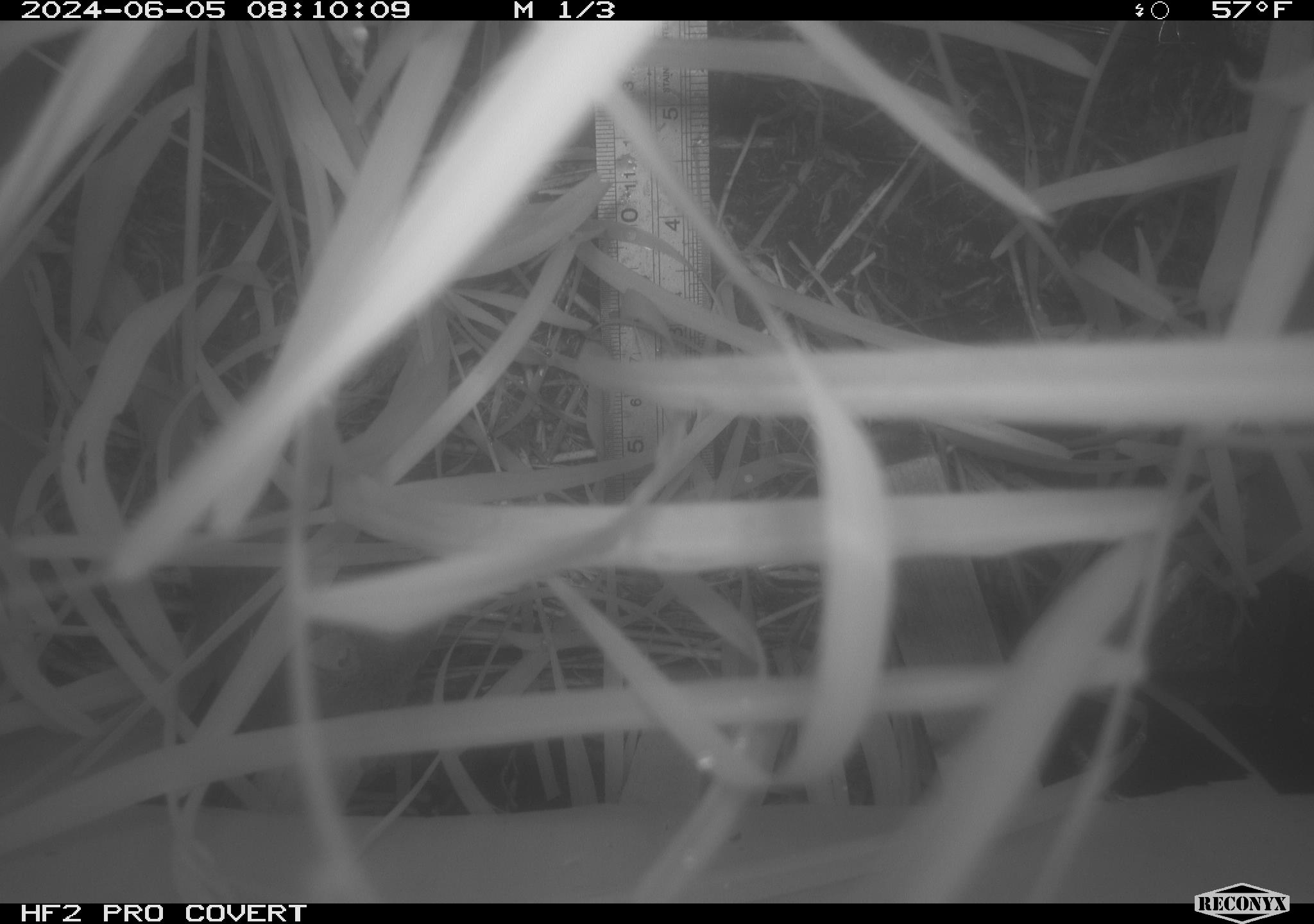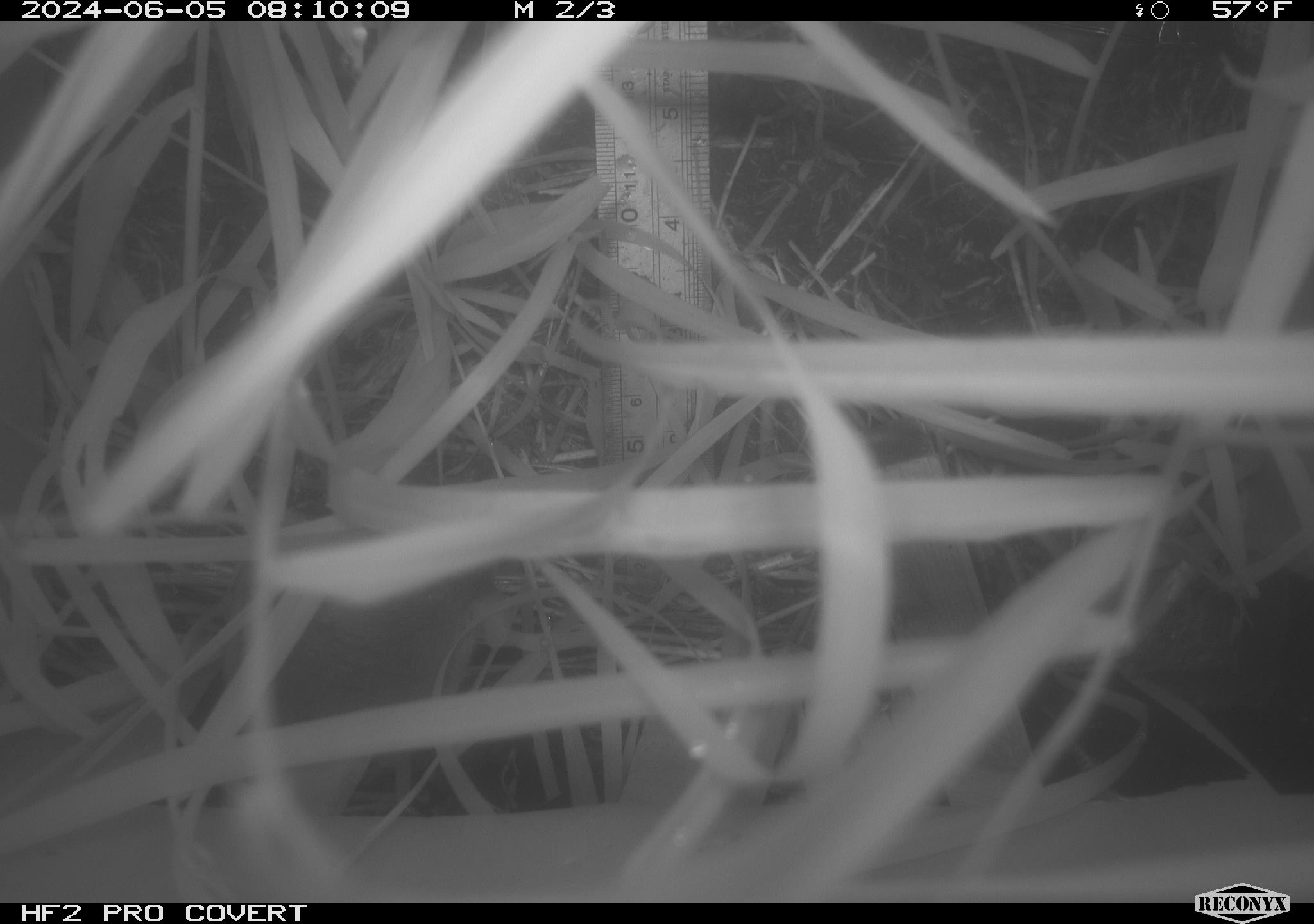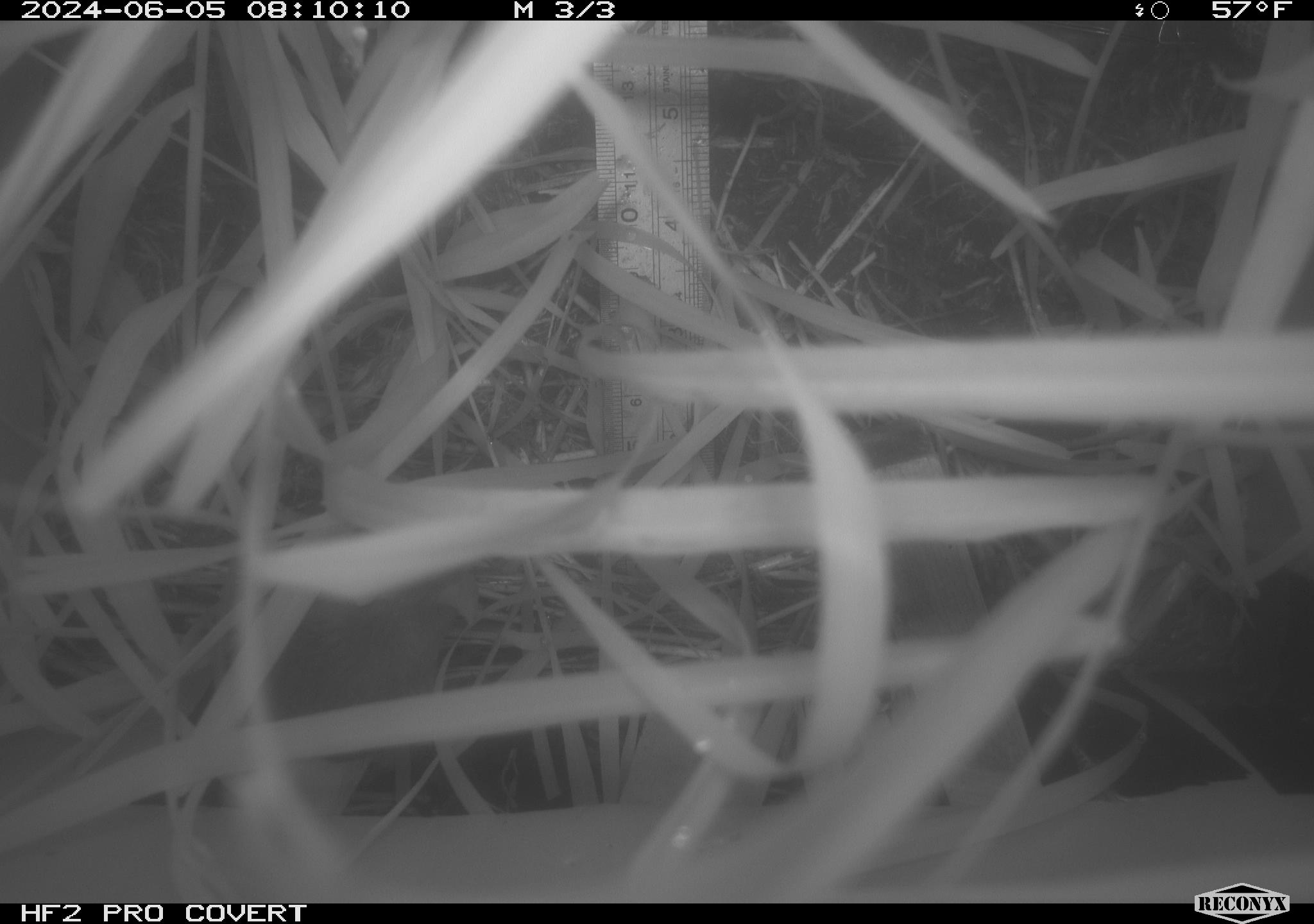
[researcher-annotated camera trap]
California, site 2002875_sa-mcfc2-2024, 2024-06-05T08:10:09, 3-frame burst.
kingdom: Animalia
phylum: Chordata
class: Mammalia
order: Rodentia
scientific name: Rodentia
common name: rodent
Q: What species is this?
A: Rodent (Rodentia).